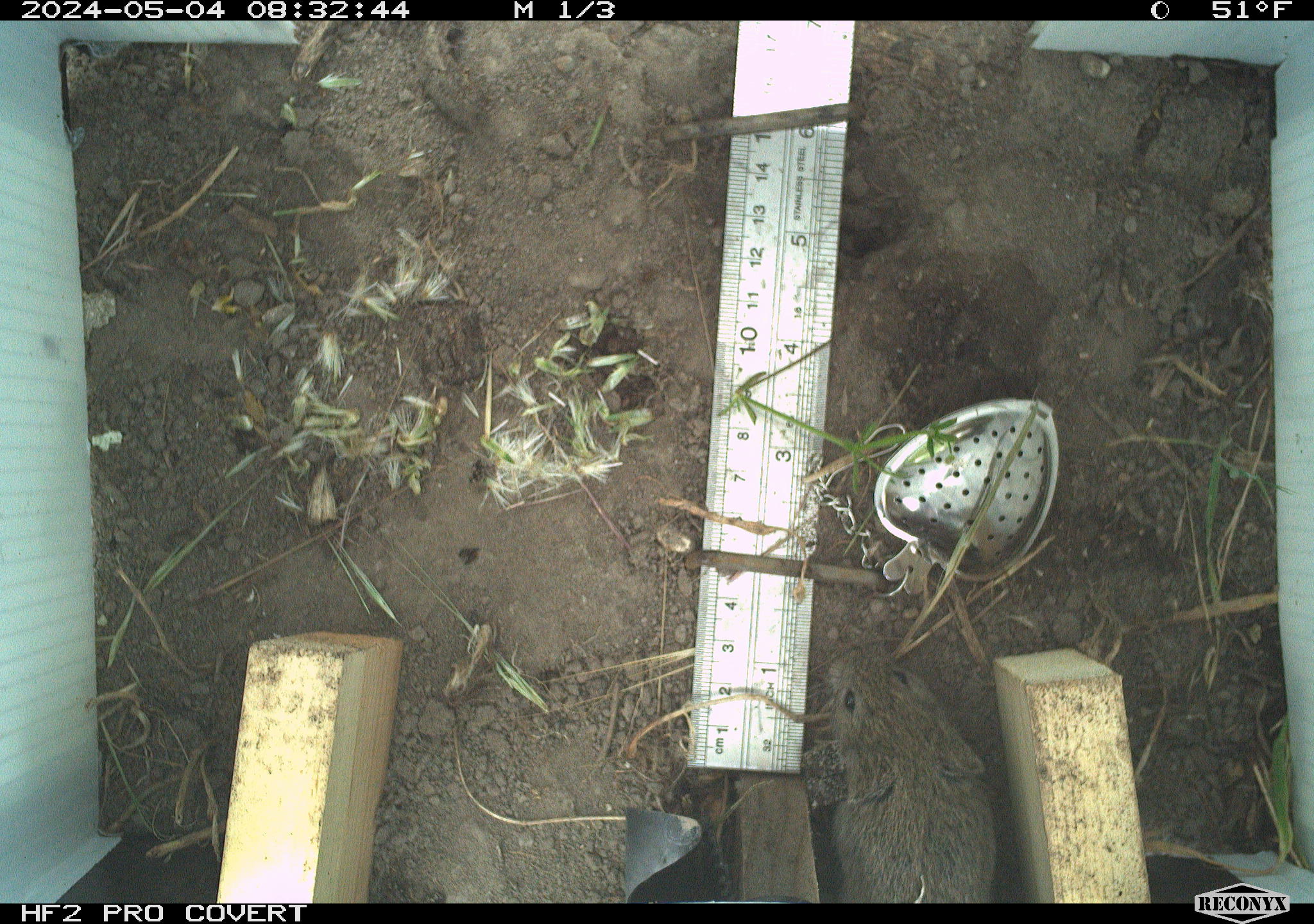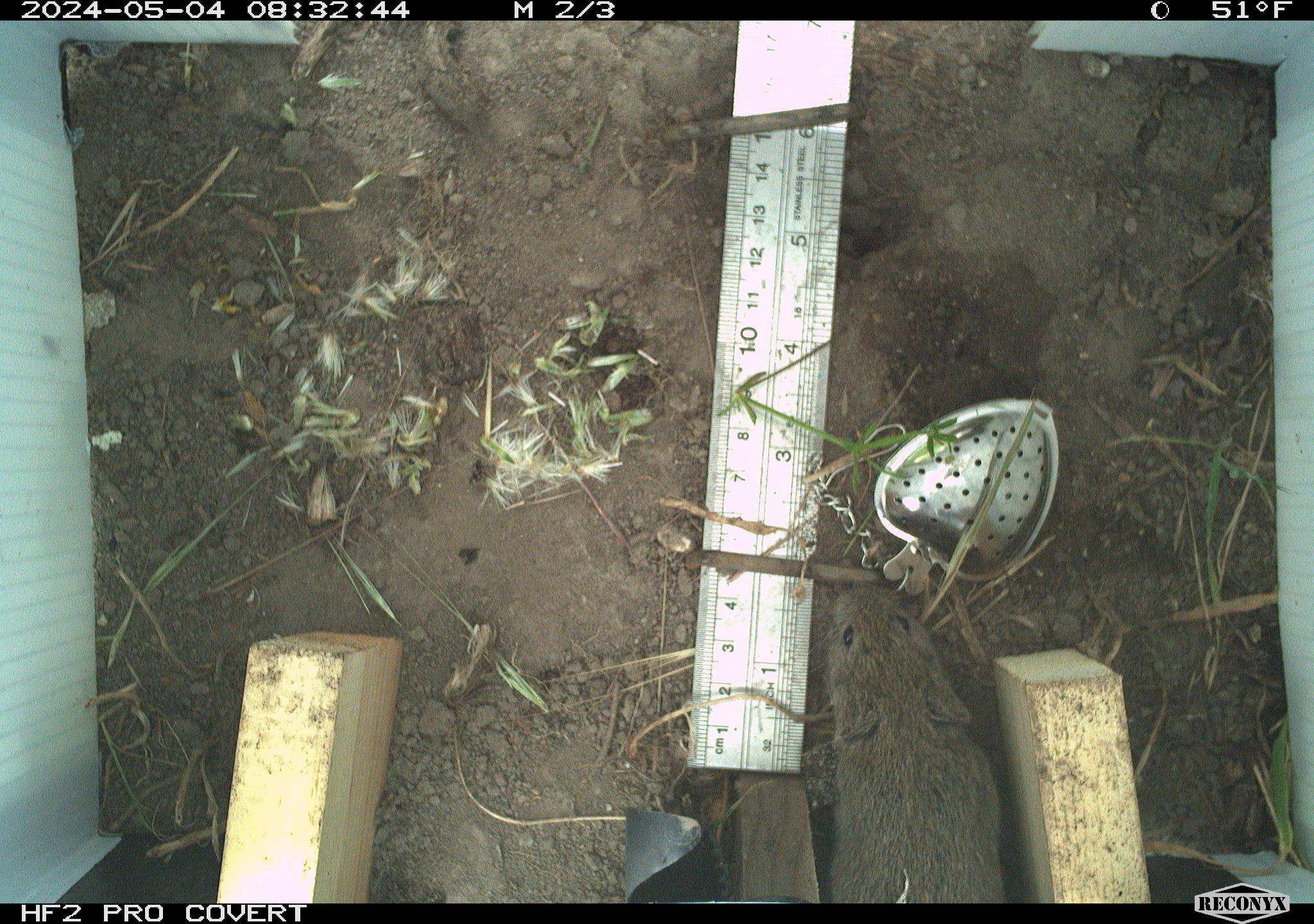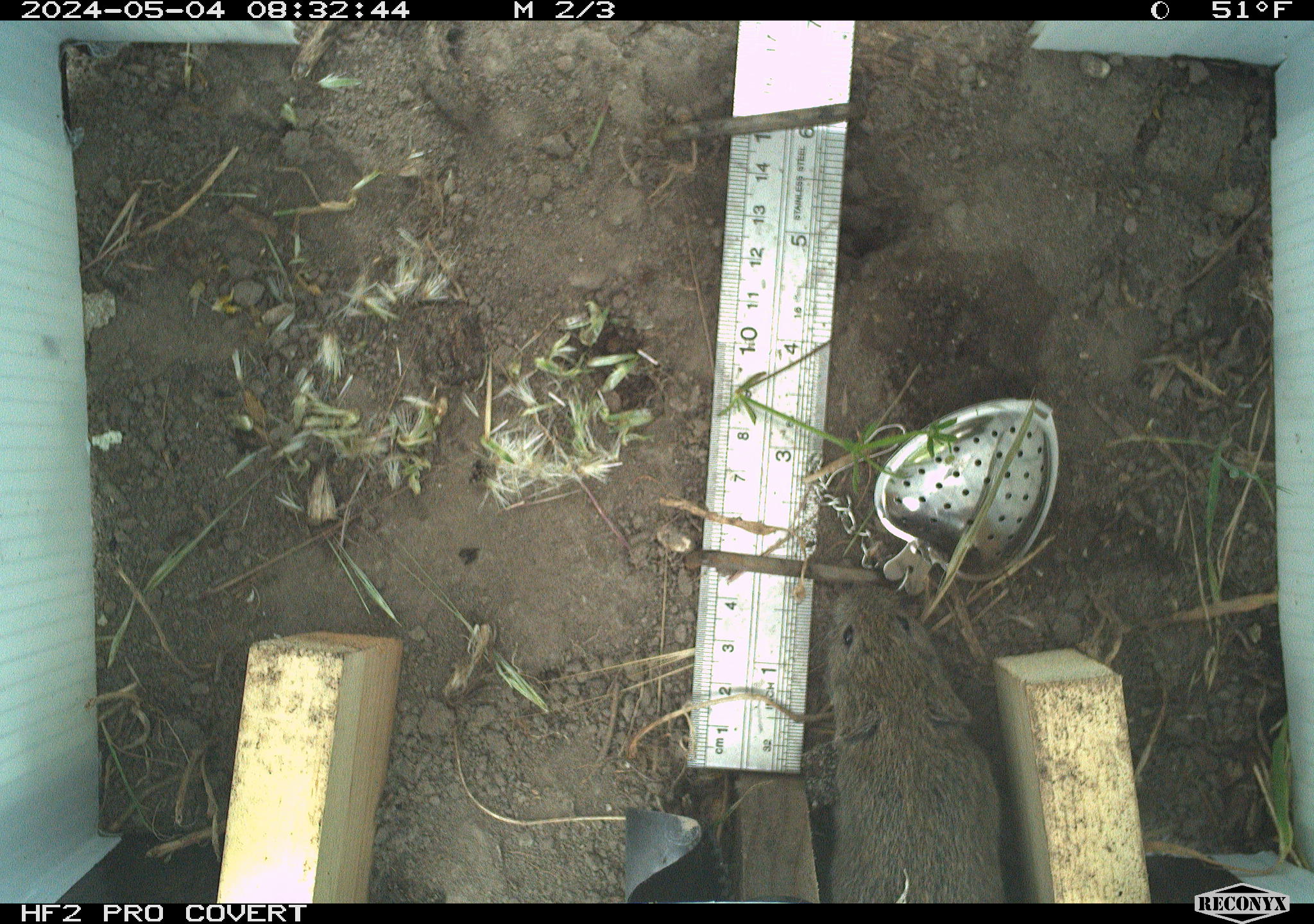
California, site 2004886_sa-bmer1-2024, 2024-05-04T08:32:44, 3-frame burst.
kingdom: Animalia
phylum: Chordata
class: Mammalia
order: Rodentia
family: Cricetidae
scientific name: Arvicolinae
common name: voles, lemmings, and muskrats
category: arvicolinae subfamily